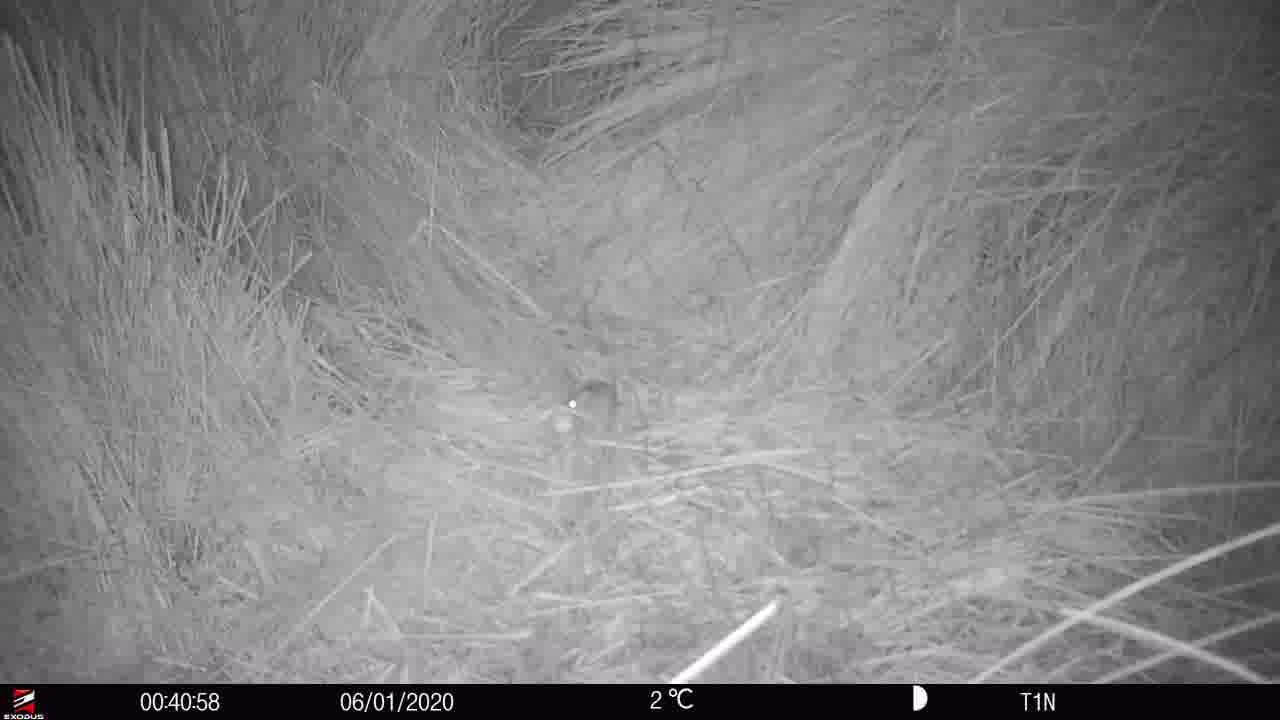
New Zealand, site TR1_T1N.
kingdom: Animalia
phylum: Chordata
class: Mammalia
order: Rodentia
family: Muridae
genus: Mus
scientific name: Mus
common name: mouse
Mouse (Mus).